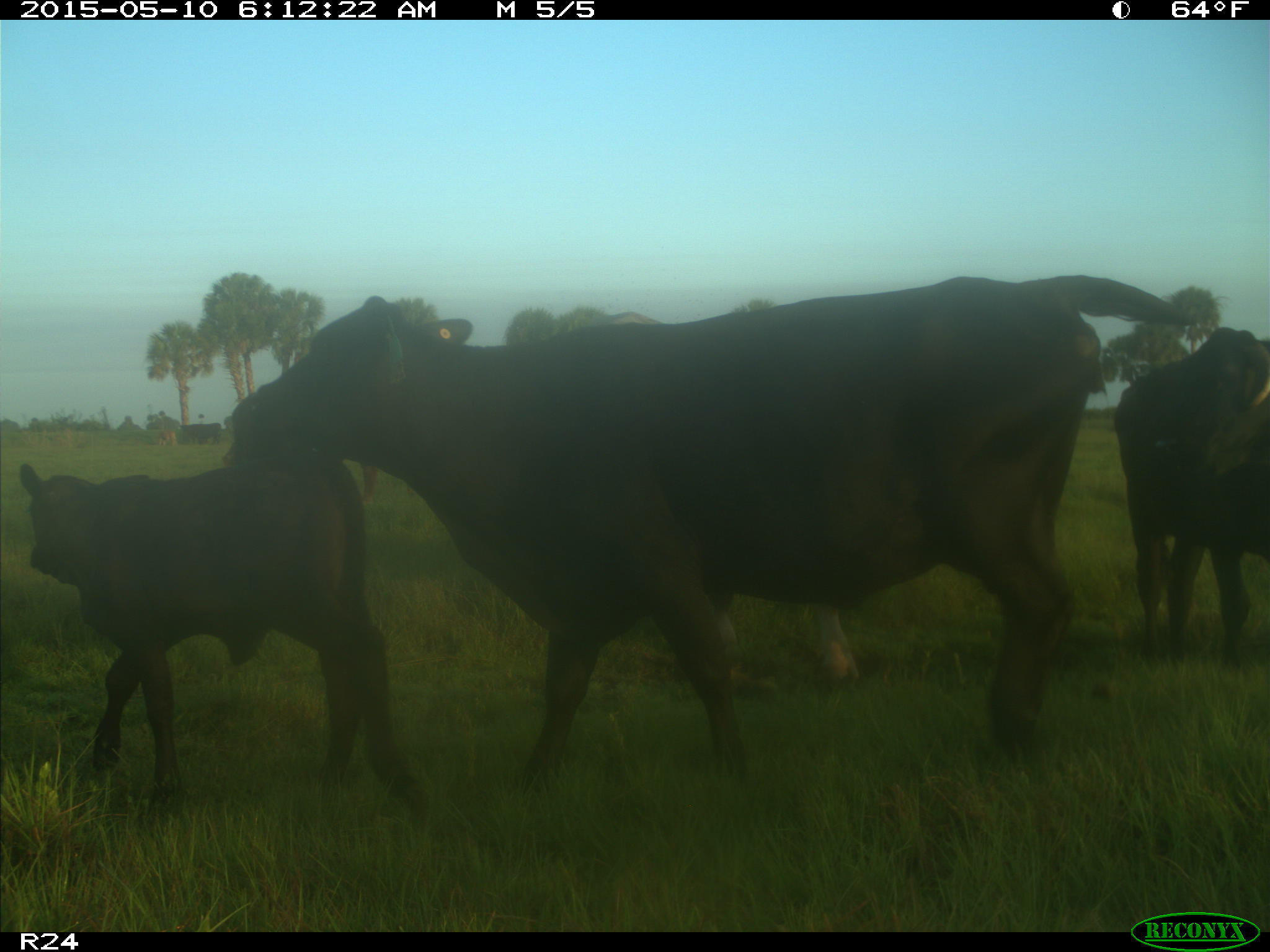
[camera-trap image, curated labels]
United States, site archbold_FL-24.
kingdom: Animalia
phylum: Chordata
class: Mammalia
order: Artiodactyla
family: Bovidae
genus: Bos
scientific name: Bos taurus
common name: domestic cow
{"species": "Bos taurus (domestic cow)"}